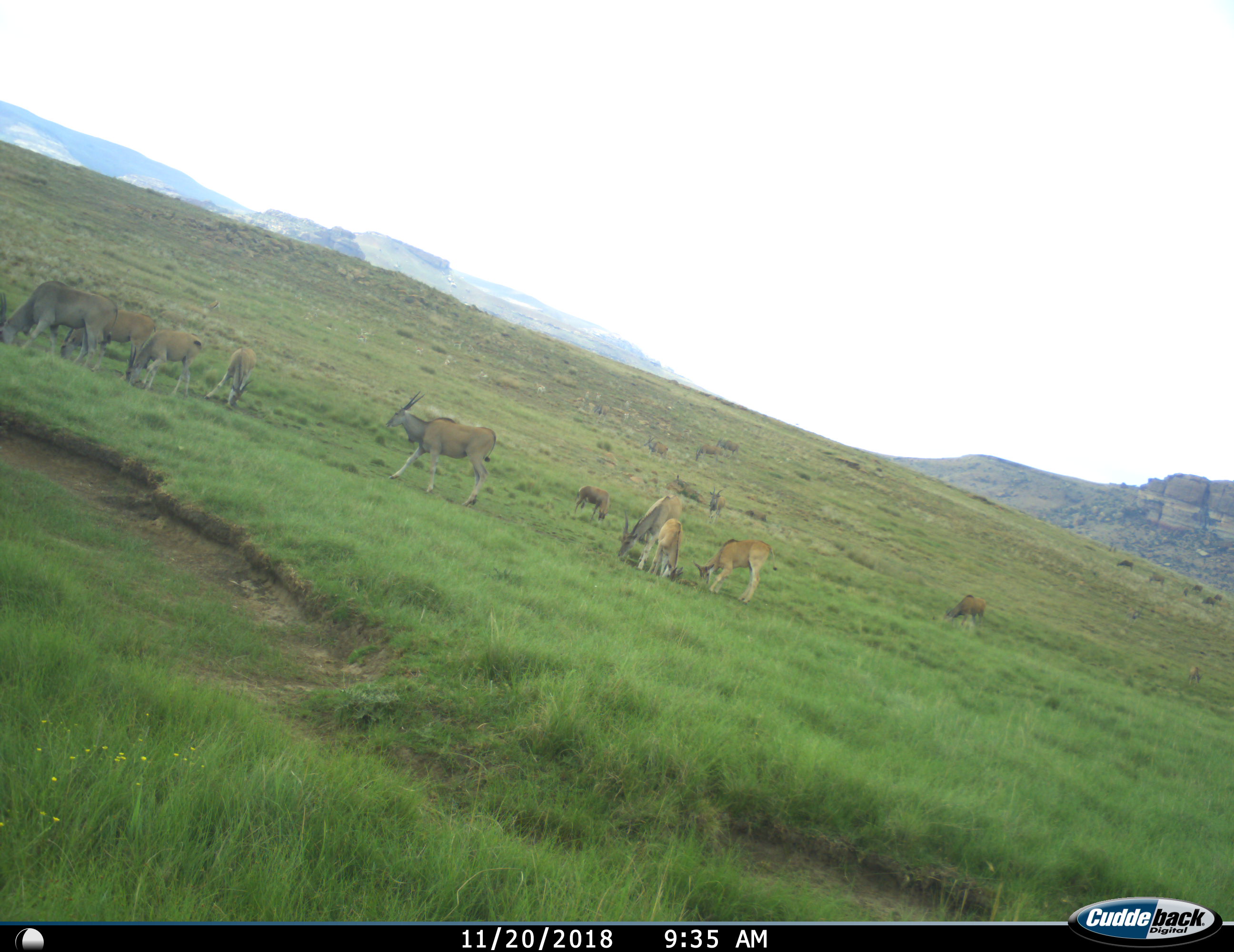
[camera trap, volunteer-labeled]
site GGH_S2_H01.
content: unidentified animal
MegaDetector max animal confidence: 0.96